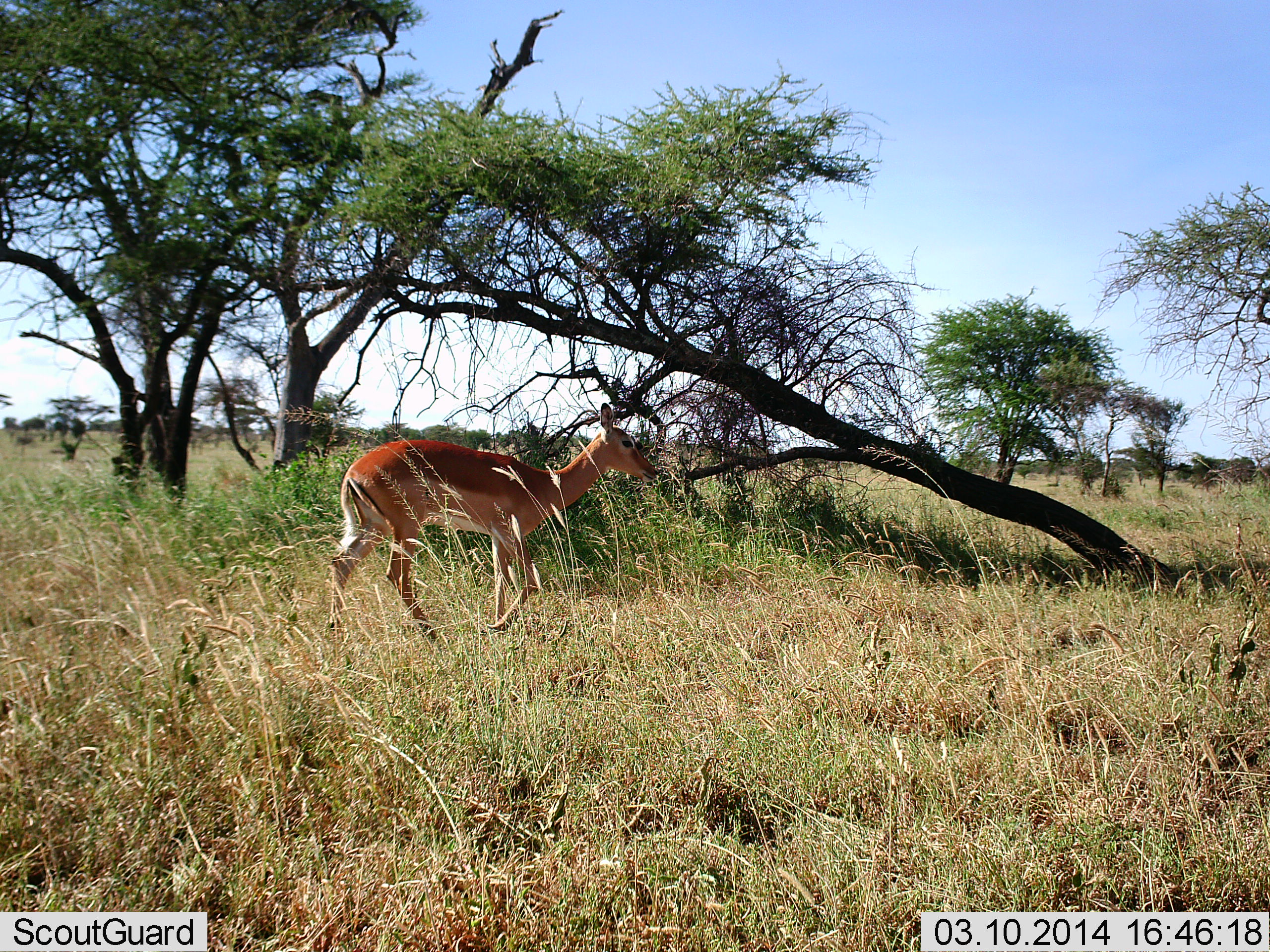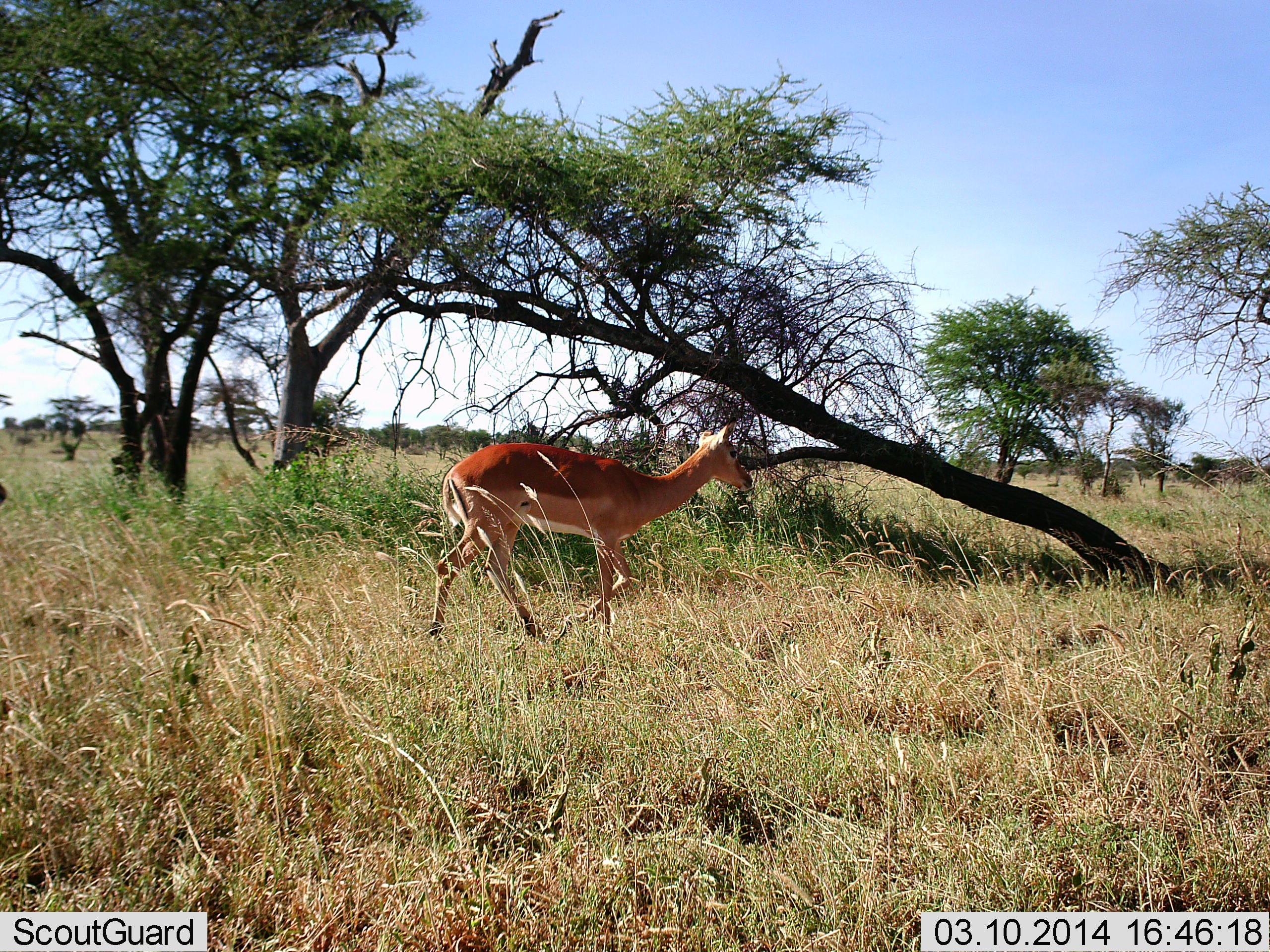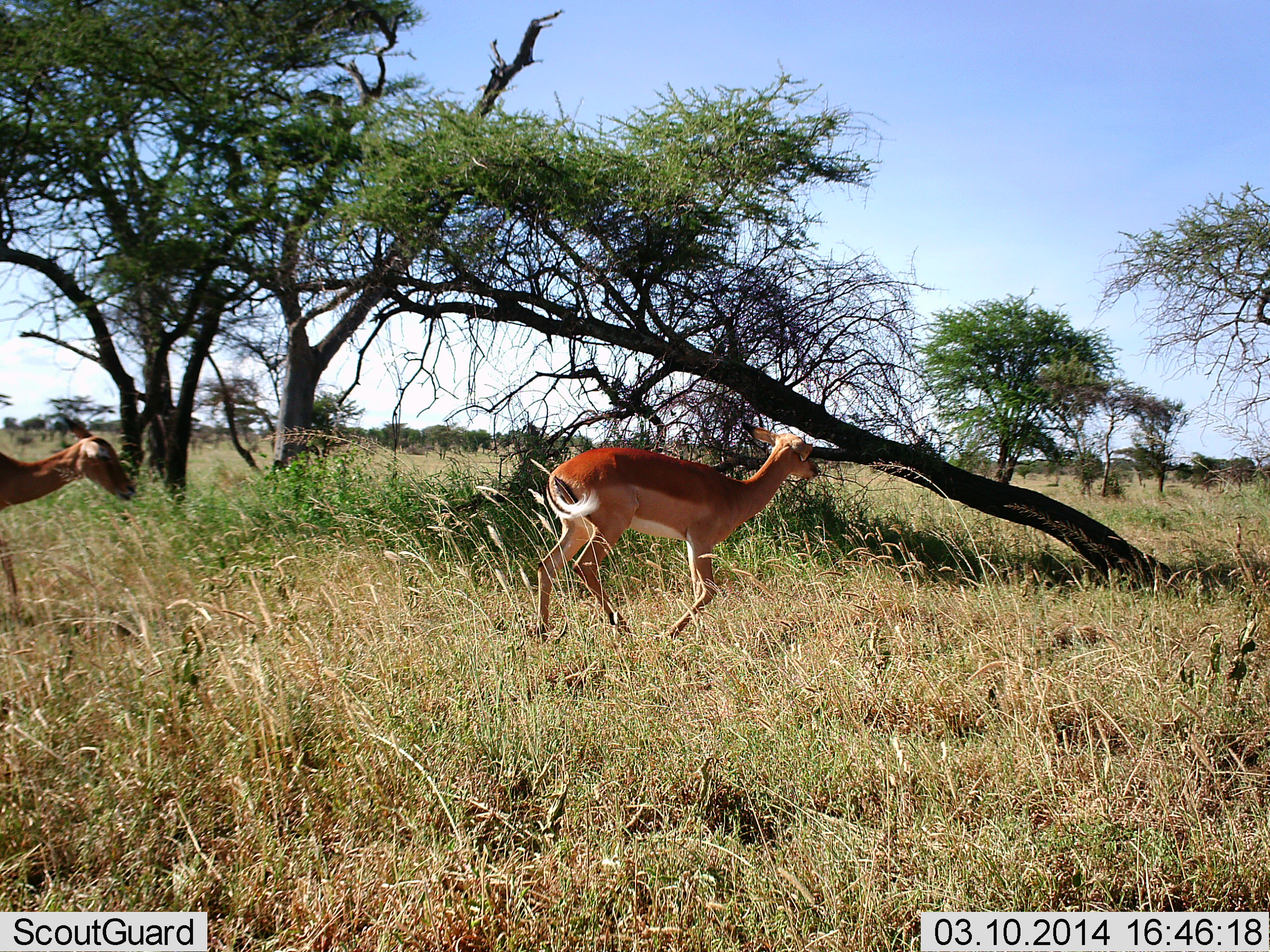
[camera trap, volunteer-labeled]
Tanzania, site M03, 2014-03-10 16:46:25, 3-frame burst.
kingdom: Animalia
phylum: Chordata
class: Mammalia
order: Artiodactyla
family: Bovidae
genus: Aepyceros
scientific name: Aepyceros melampus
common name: impala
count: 2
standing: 18%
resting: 0%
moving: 100%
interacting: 0%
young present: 0%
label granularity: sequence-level